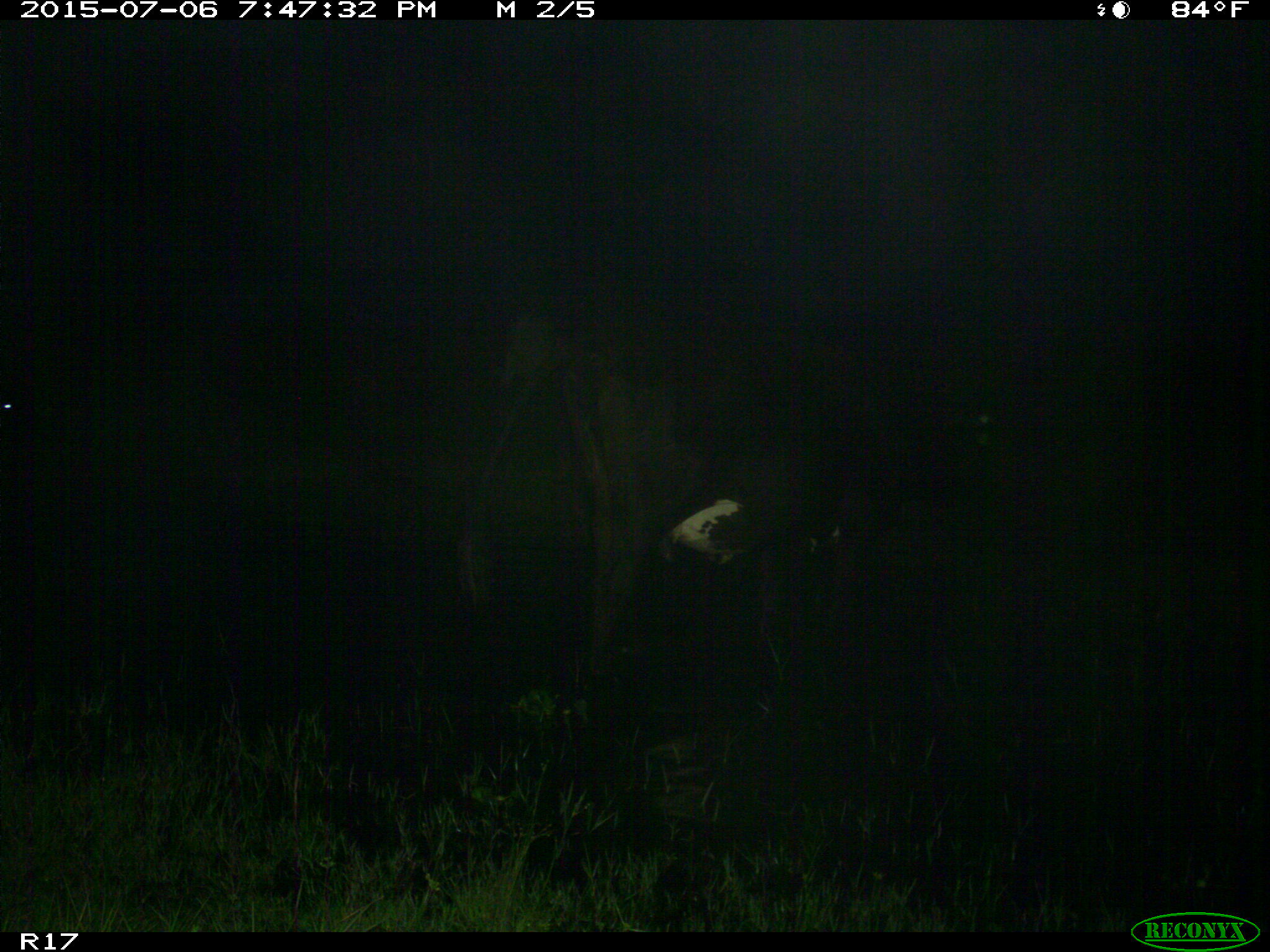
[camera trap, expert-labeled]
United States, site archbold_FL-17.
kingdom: Animalia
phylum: Chordata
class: Mammalia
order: Artiodactyla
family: Bovidae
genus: Bos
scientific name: Bos taurus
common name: domestic cow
Bos taurus (domestic cow).